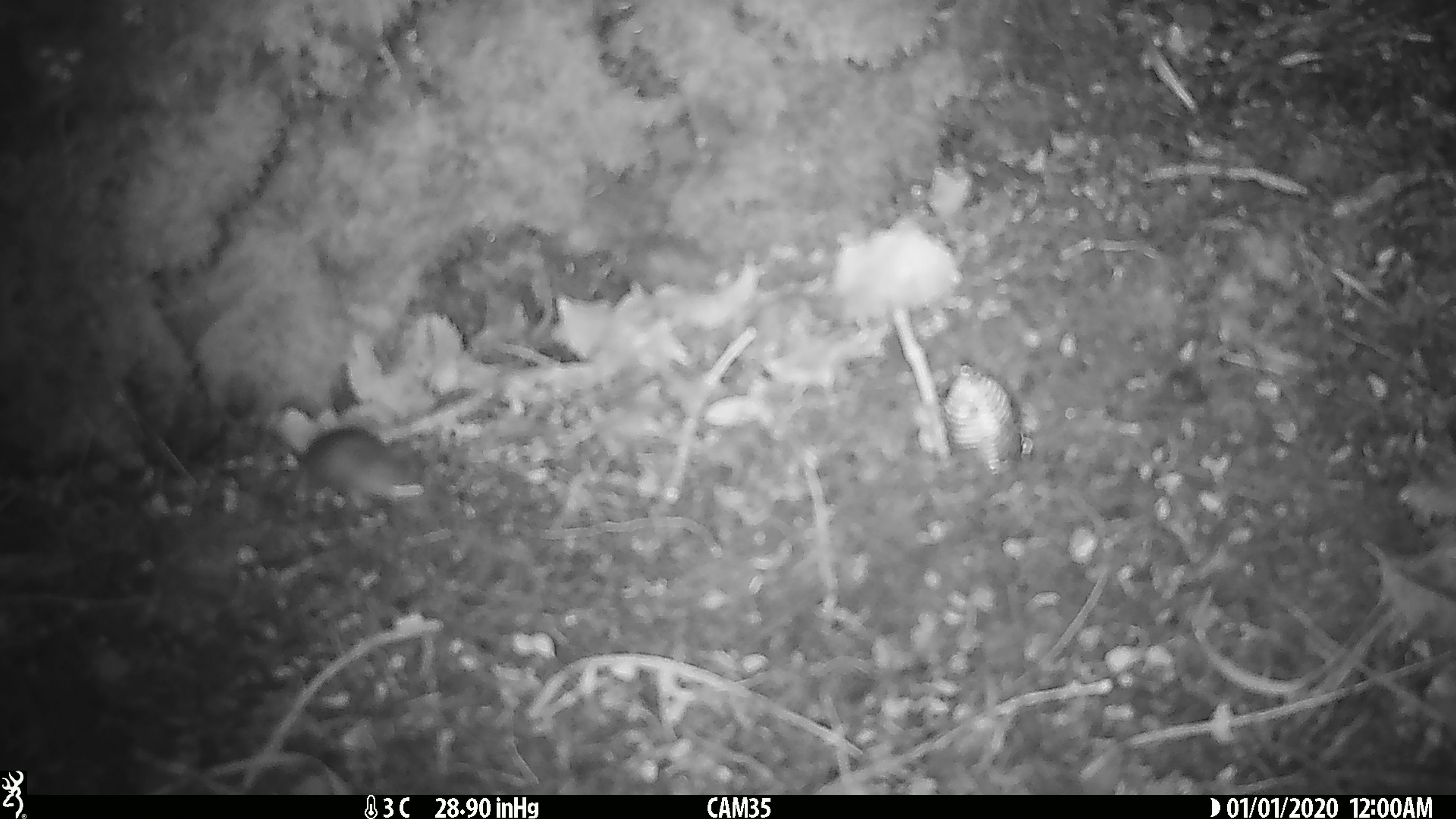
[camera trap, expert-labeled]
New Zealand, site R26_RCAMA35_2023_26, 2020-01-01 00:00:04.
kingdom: Animalia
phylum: Chordata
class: Mammalia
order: Rodentia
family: Muridae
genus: Mus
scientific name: Mus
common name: mouse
Mouse (Mus).